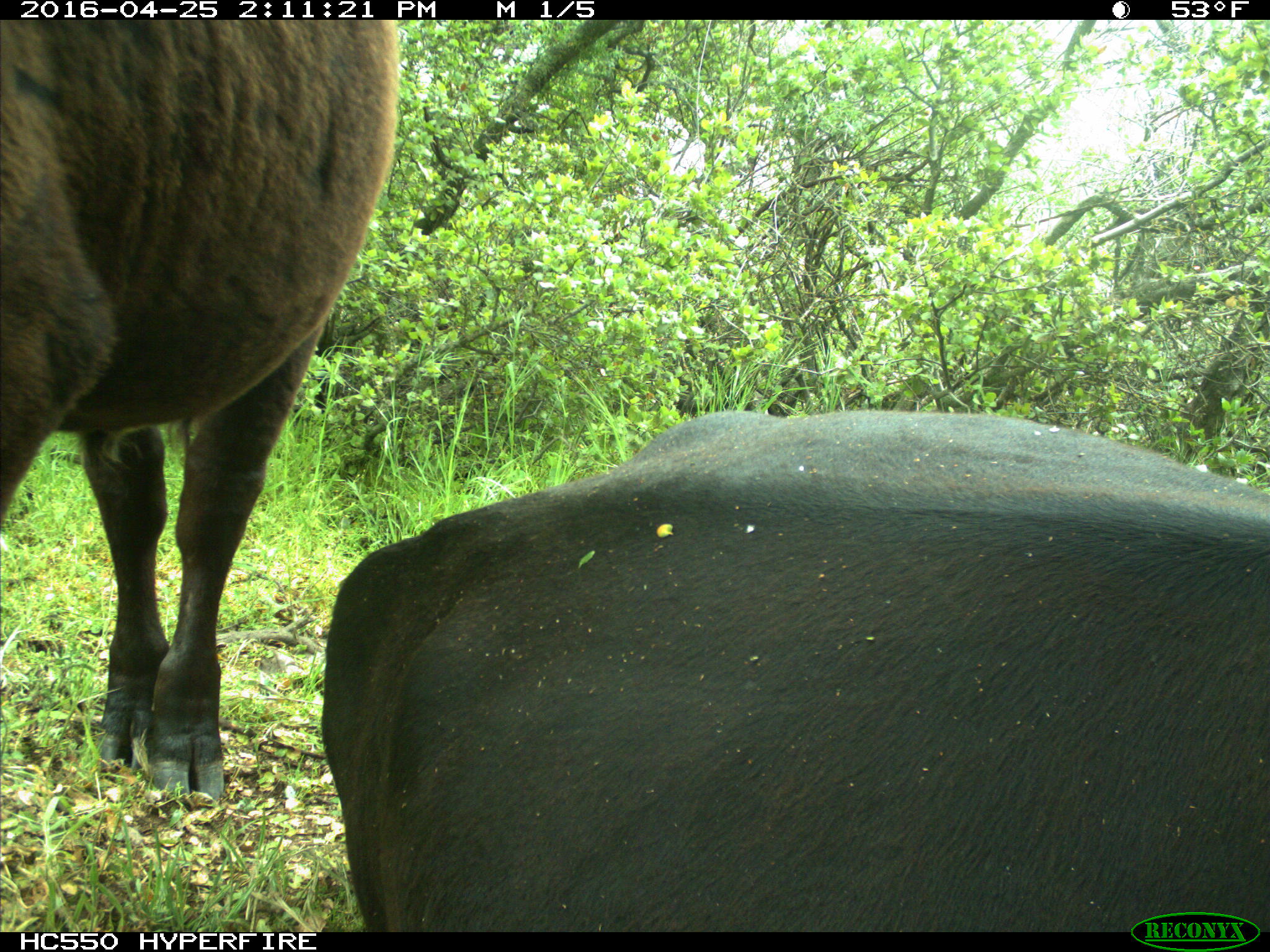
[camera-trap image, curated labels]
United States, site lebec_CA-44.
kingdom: Animalia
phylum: Chordata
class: Mammalia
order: Artiodactyla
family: Bovidae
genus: Bos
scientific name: Bos taurus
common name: domestic cow